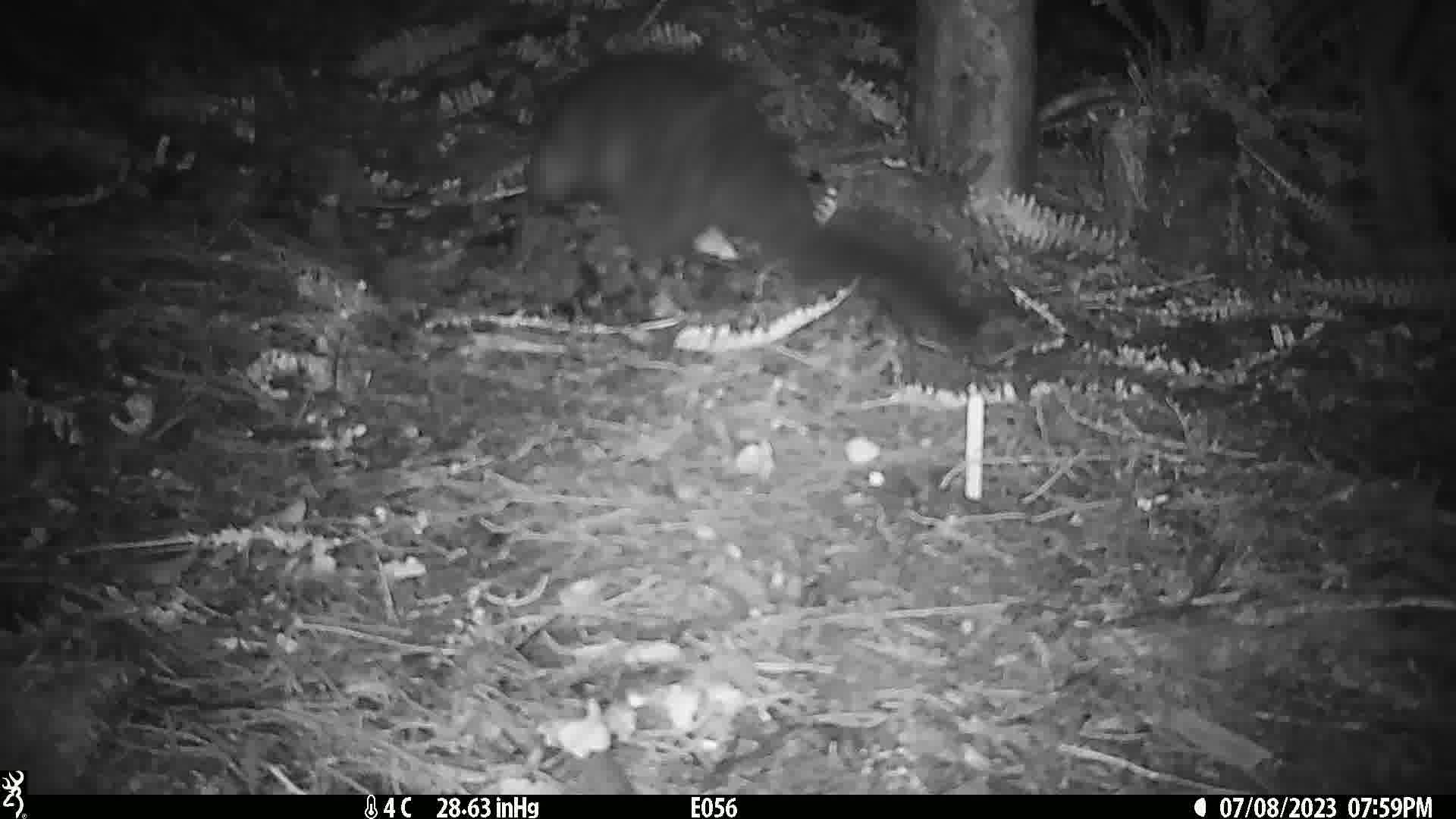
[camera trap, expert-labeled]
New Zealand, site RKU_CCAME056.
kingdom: Animalia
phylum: Chordata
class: Mammalia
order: Diprotodontia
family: Phalangeridae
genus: Trichosurus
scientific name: Trichosurus vulpecula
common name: common brushtail possum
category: possum